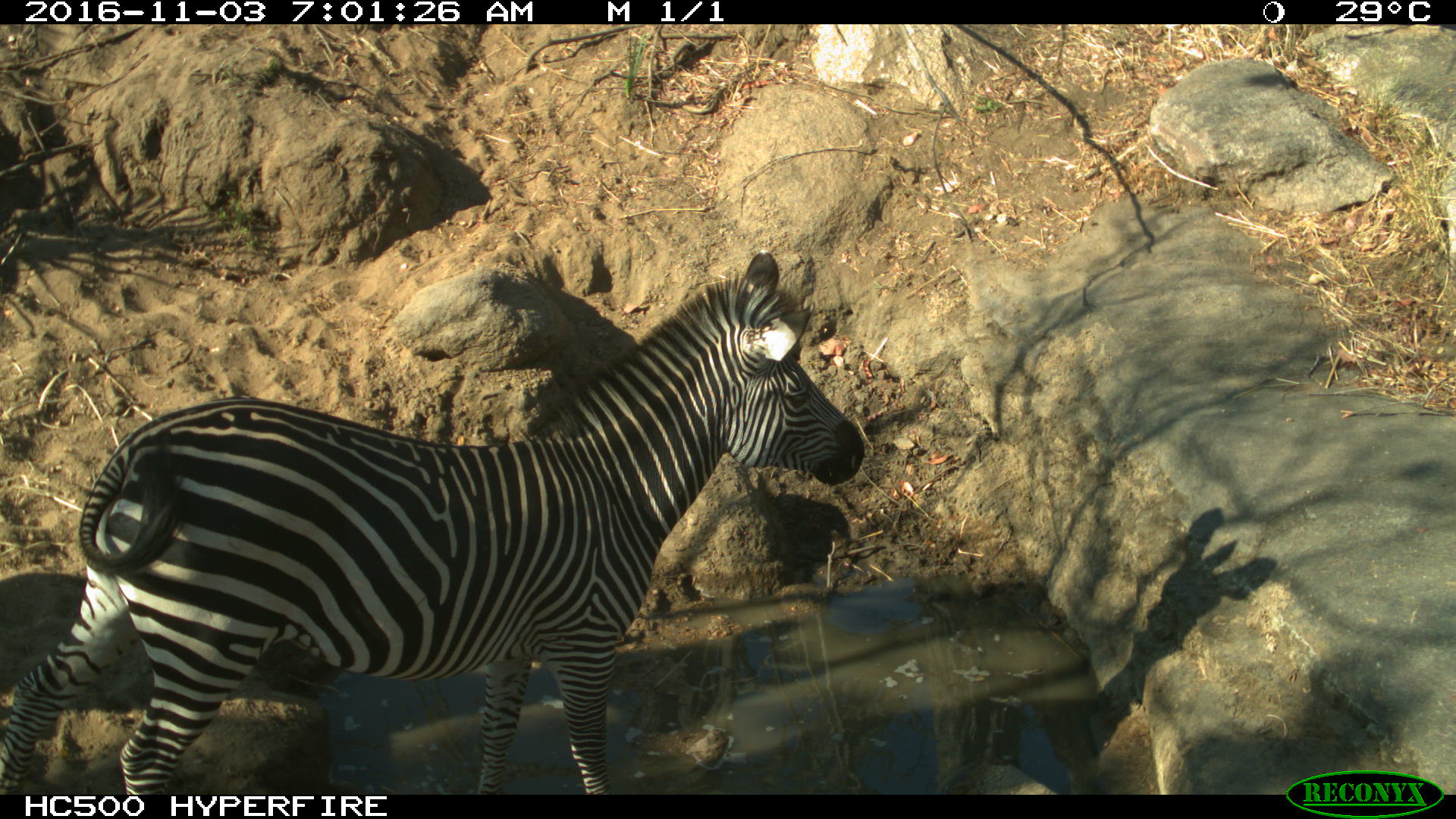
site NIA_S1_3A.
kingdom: Animalia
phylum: Chordata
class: Mammalia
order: Perissodactyla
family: Equidae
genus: Equus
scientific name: Equus quagga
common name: plains zebra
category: zebraplains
Zebraplains (plains zebra) (Equus quagga), count 1. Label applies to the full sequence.